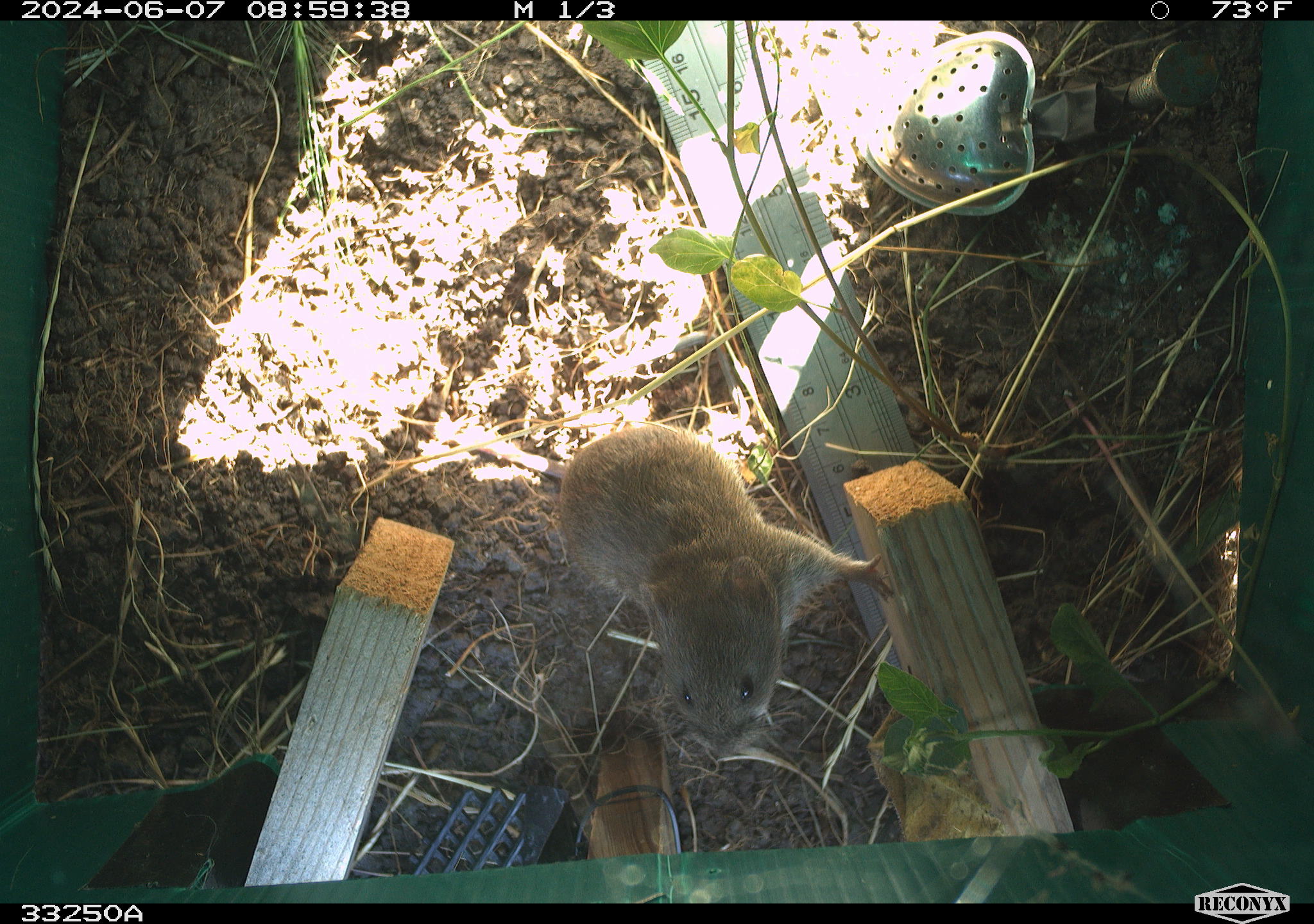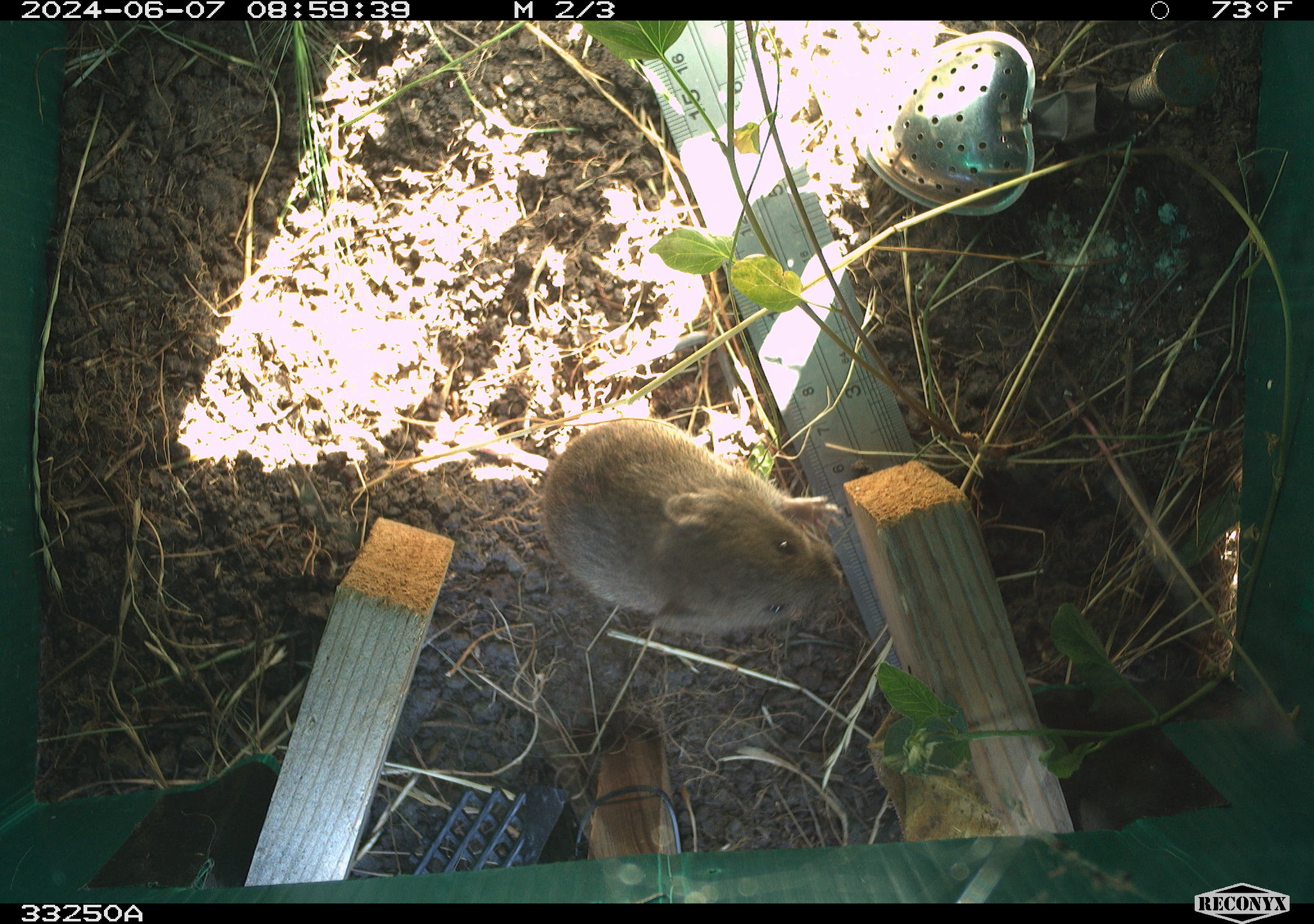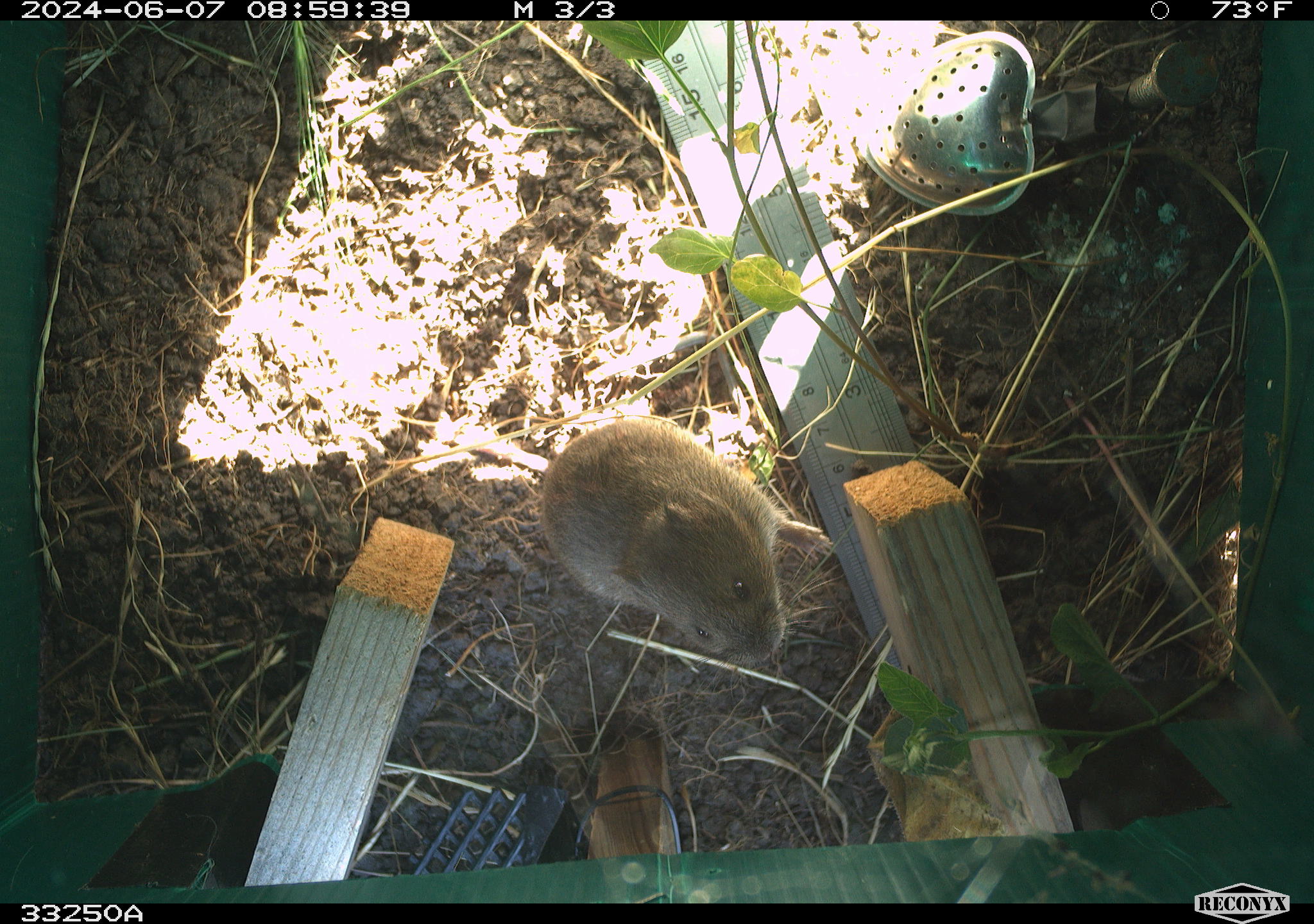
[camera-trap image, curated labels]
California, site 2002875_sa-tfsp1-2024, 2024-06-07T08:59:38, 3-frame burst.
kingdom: Animalia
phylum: Chordata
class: Mammalia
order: Rodentia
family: Cricetidae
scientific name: Arvicolinae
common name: voles, lemmings, and muskrats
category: arvicolinae subfamily